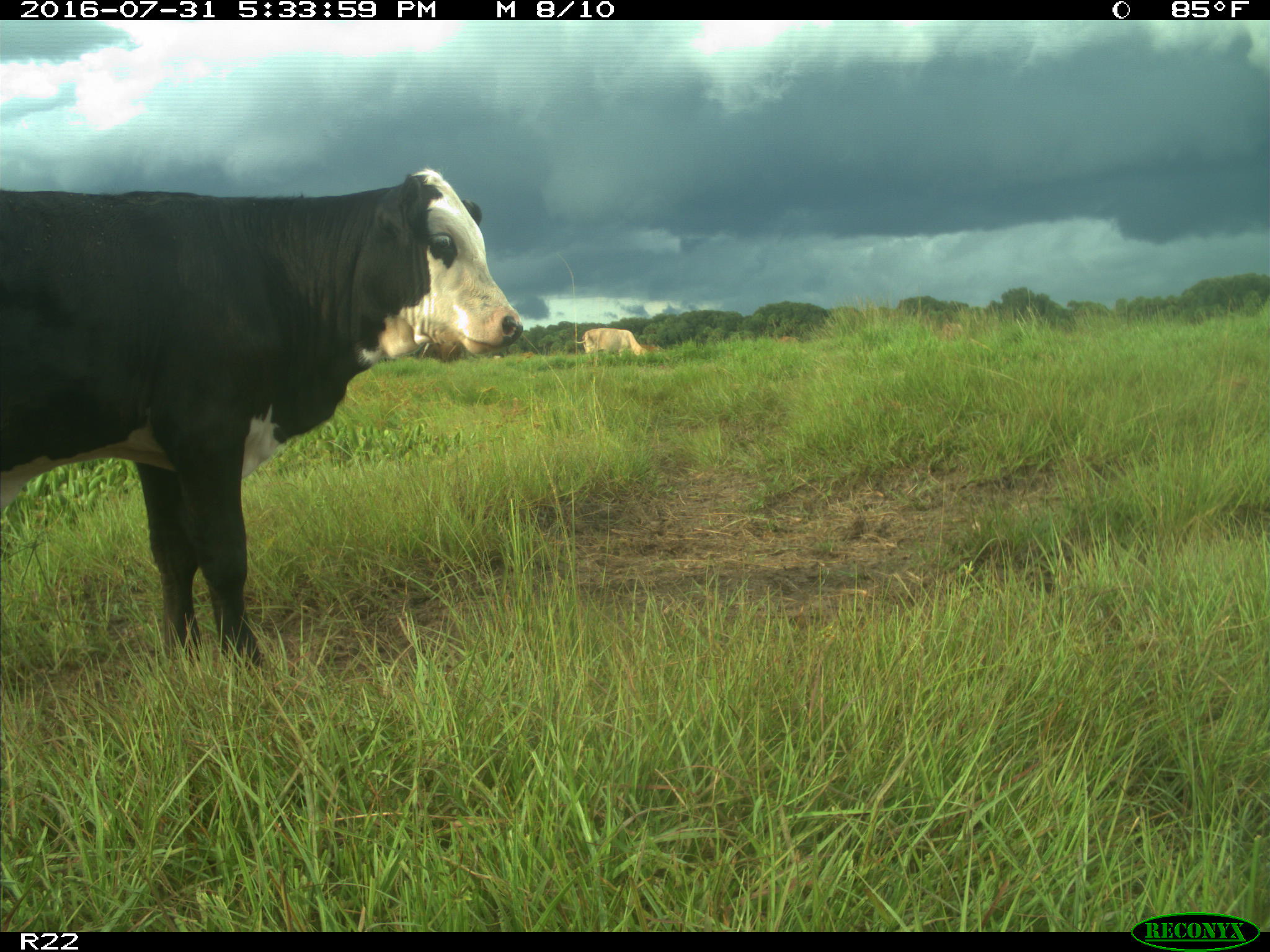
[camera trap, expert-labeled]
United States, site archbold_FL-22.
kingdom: Animalia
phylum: Chordata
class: Mammalia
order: Artiodactyla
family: Bovidae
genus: Bos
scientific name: Bos taurus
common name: domestic cow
Bos taurus (domestic cow).